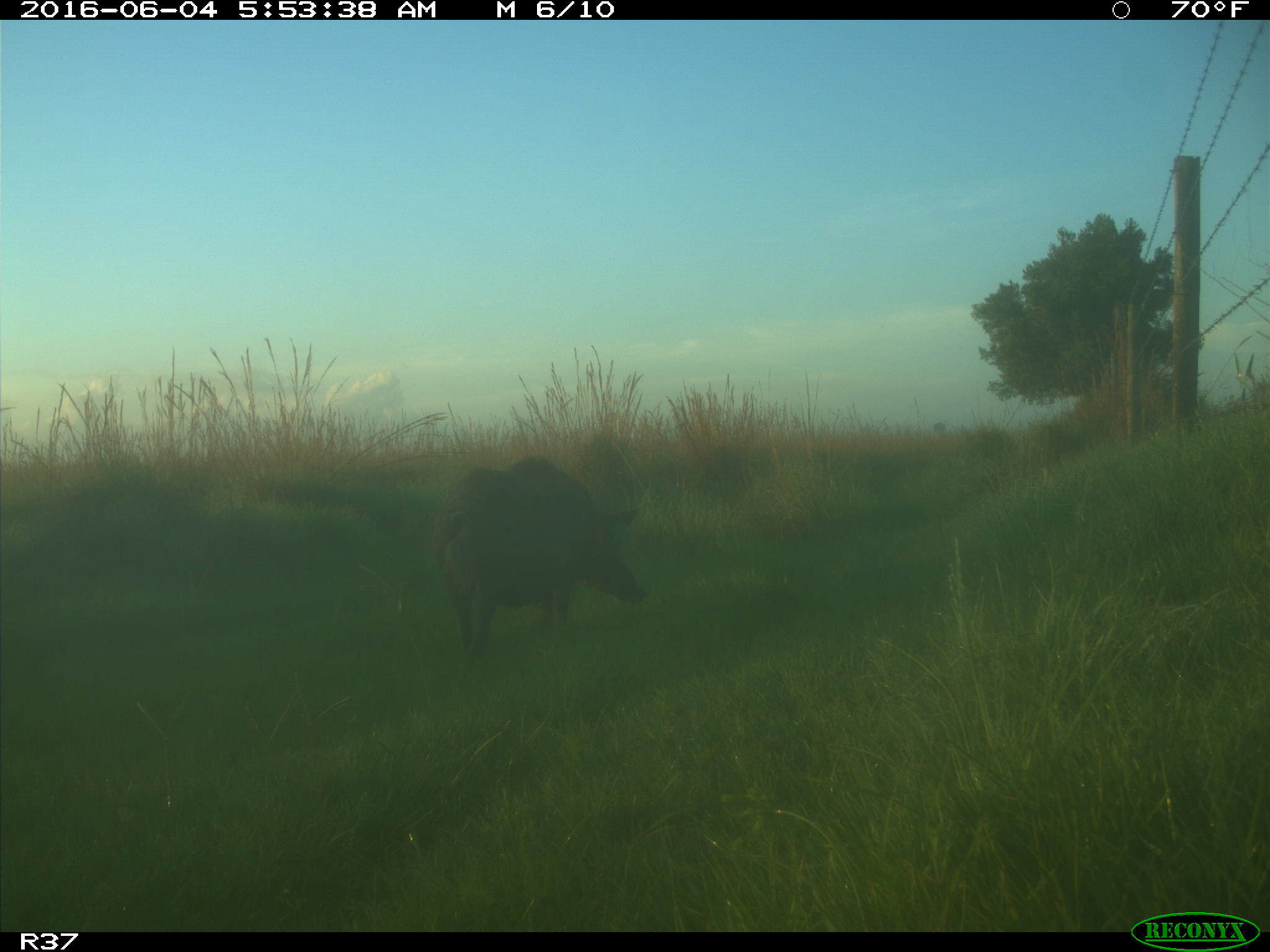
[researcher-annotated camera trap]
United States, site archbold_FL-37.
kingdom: Animalia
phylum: Chordata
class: Mammalia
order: Artiodactyla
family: Suidae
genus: Sus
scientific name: Sus scrofa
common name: wild boar